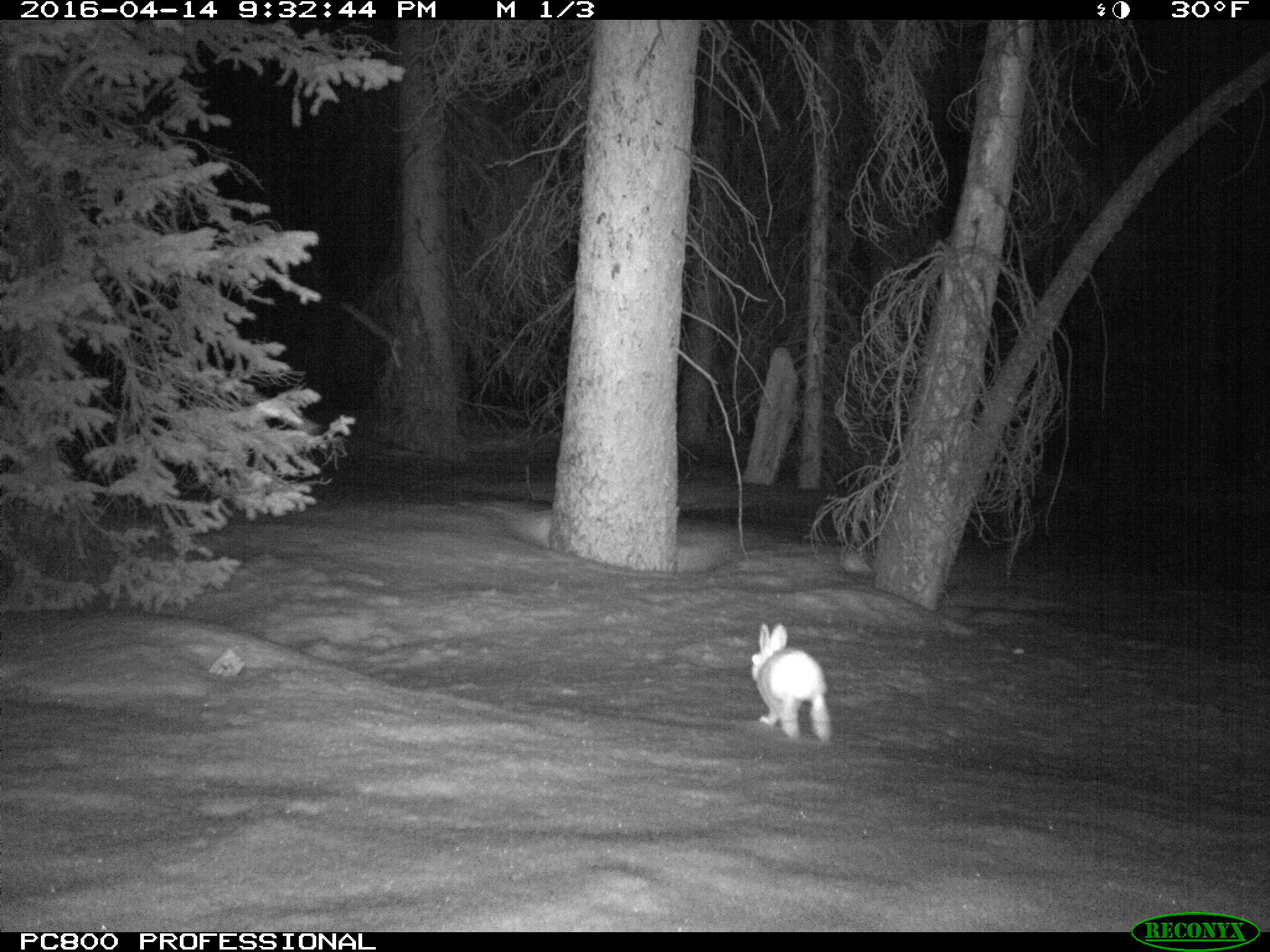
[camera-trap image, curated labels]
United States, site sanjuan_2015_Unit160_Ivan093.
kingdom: Animalia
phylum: Chordata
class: Mammalia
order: Lagomorpha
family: Leporidae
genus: Lepus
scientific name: Lepus americanus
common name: snowshoe hare